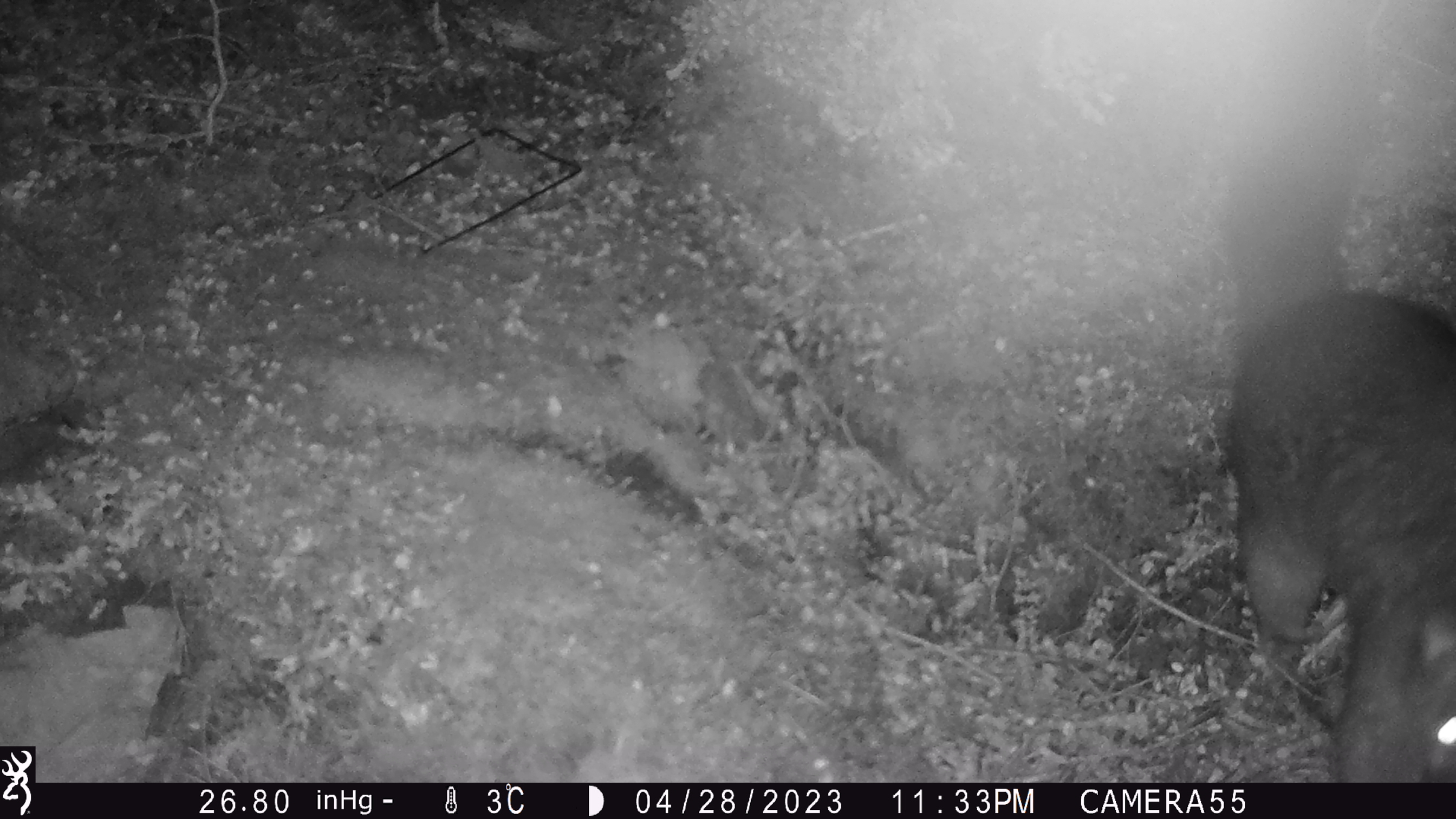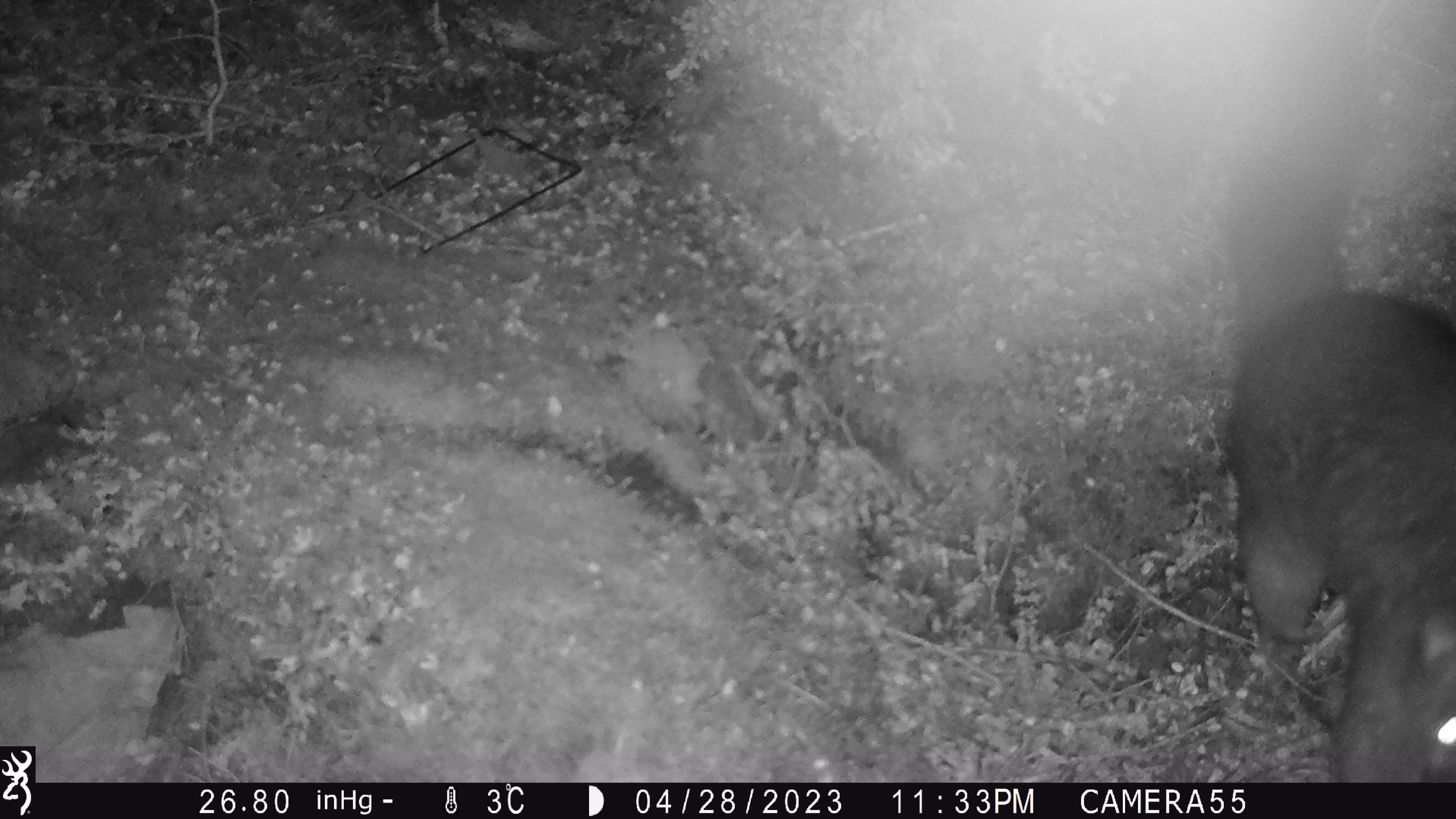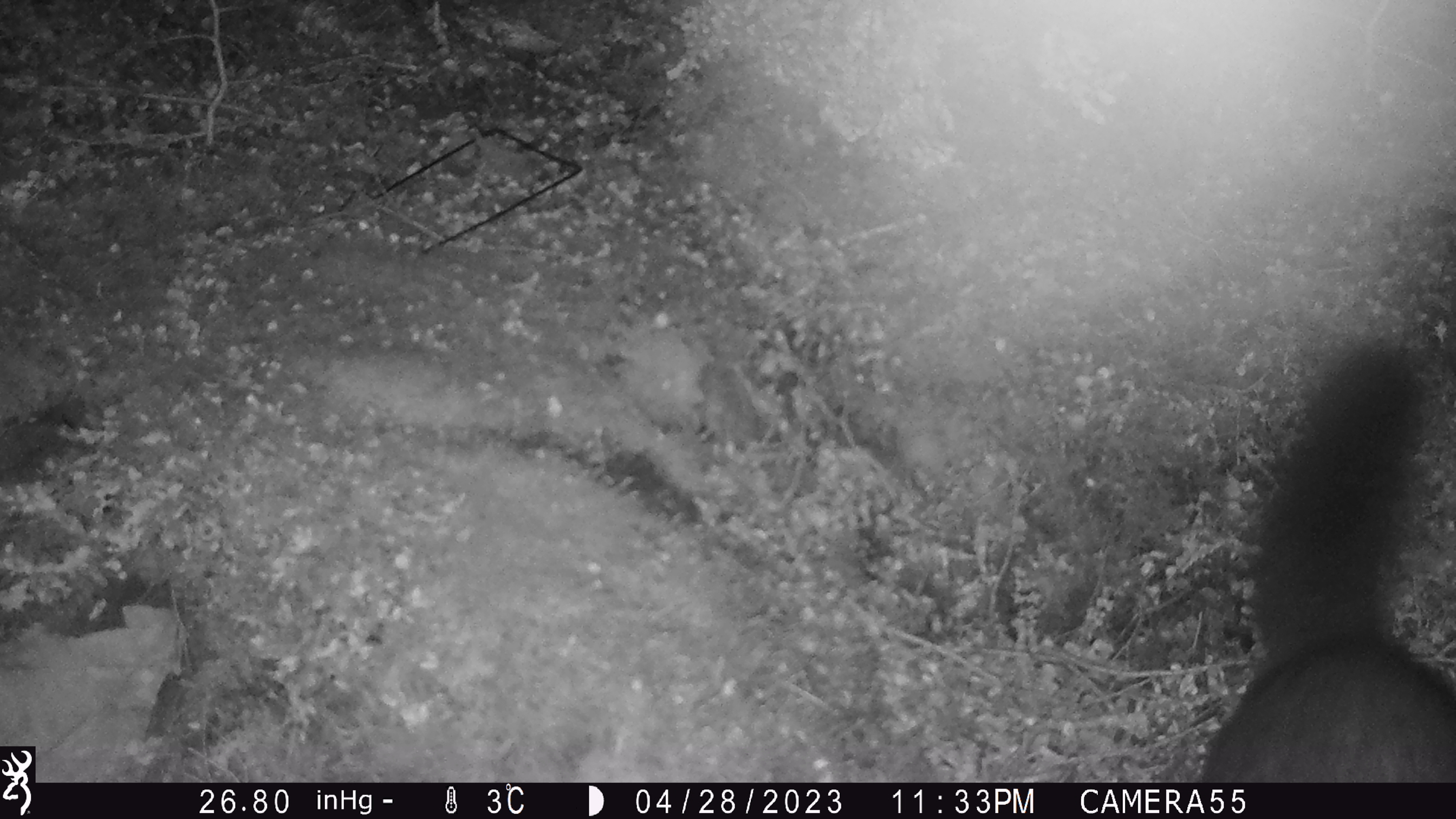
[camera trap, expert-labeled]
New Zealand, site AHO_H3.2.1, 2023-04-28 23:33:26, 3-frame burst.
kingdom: Animalia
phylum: Chordata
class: Mammalia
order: Diprotodontia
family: Phalangeridae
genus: Trichosurus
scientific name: Trichosurus vulpecula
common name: common brushtail possum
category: possum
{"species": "possum (common brushtail possum) (Trichosurus vulpecula)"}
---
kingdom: Animalia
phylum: Chordata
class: Mammalia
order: Carnivora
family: Mustelidae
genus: Mustela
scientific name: Mustela erminea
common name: stoat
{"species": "stoat (Mustela erminea)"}